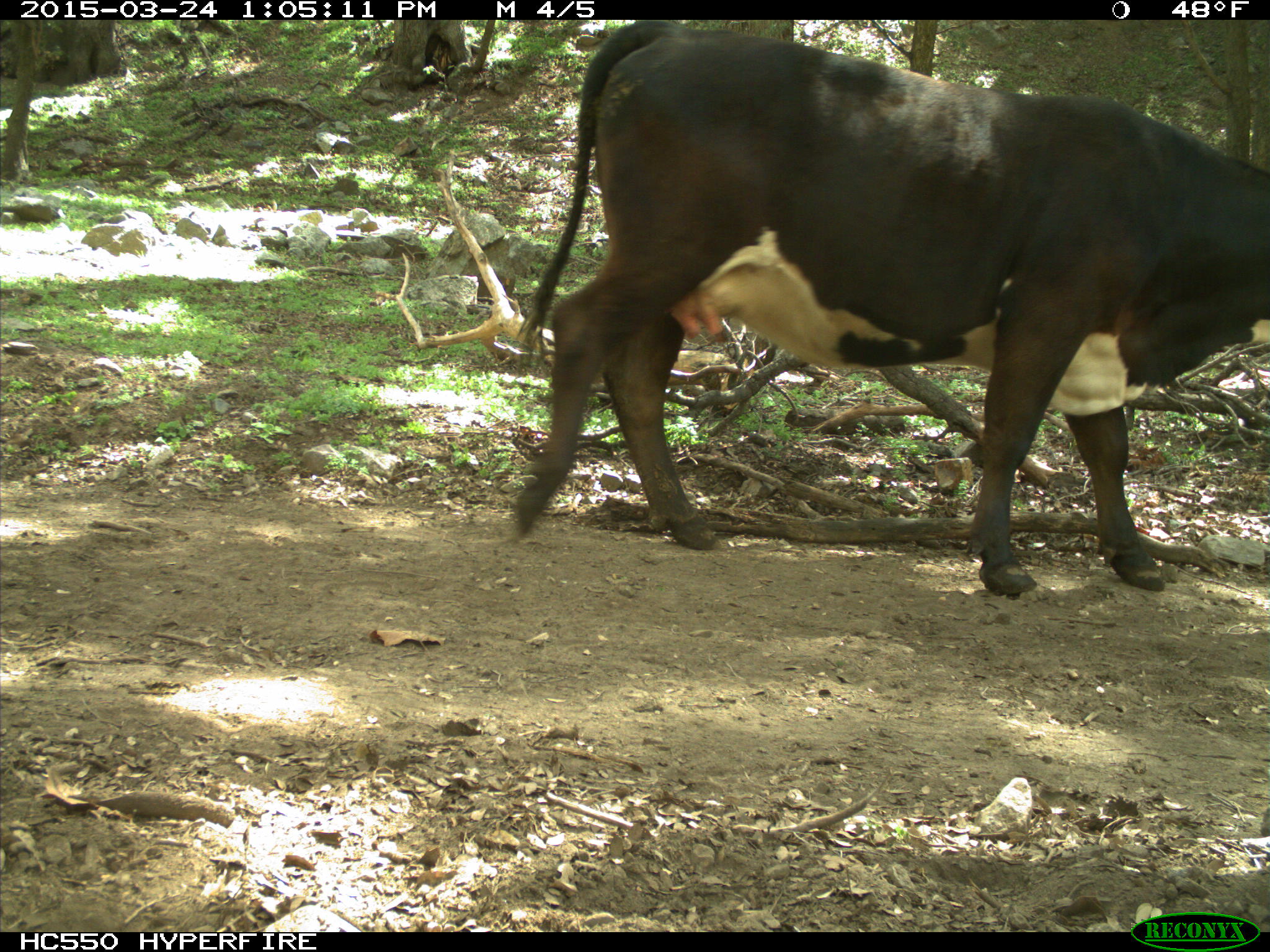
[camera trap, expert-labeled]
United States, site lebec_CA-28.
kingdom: Animalia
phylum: Chordata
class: Mammalia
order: Artiodactyla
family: Bovidae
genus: Bos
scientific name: Bos taurus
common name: domestic cow